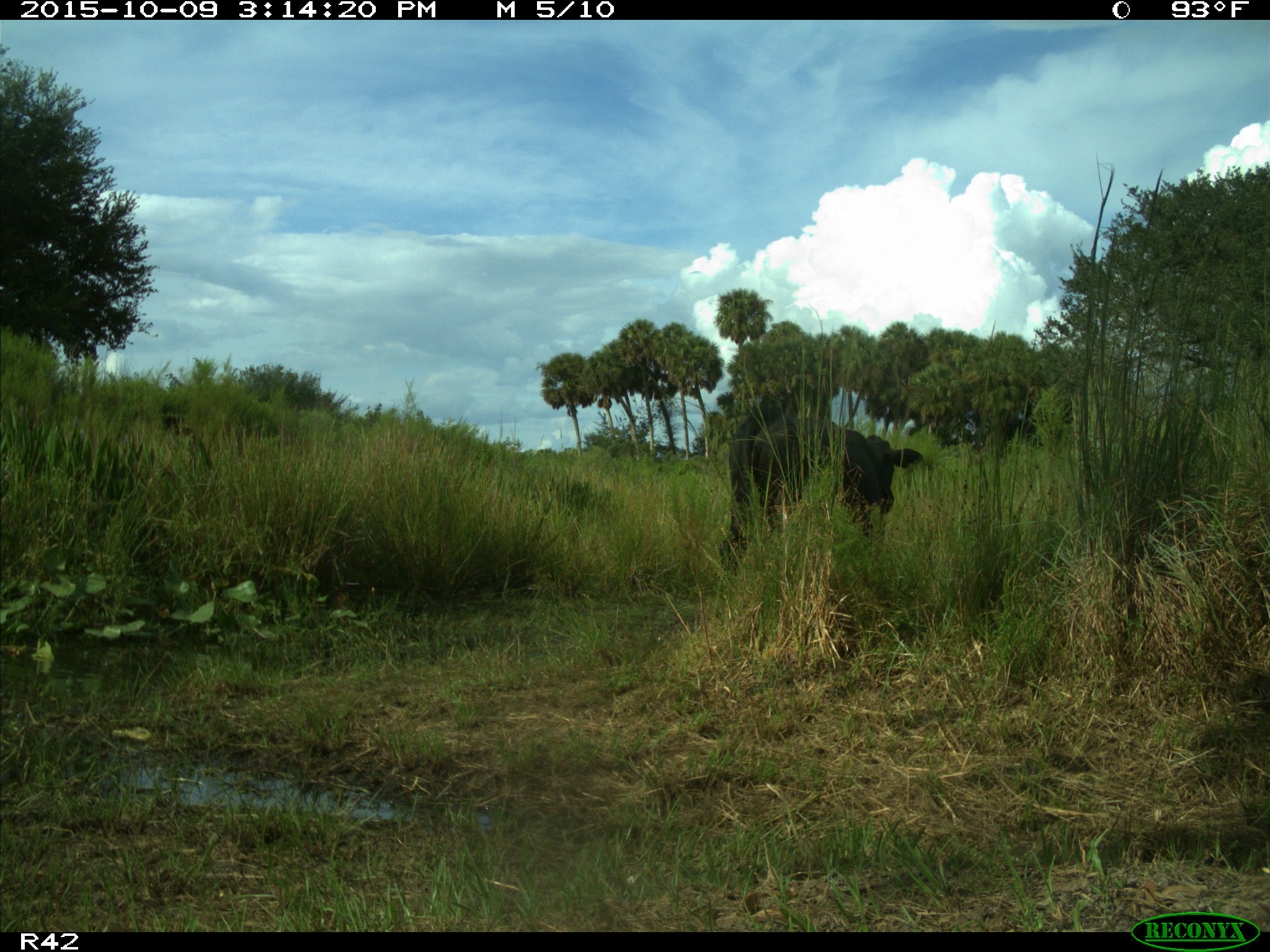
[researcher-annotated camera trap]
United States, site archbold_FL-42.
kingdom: Animalia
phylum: Chordata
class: Mammalia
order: Artiodactyla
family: Bovidae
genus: Bos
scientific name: Bos taurus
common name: domestic cow